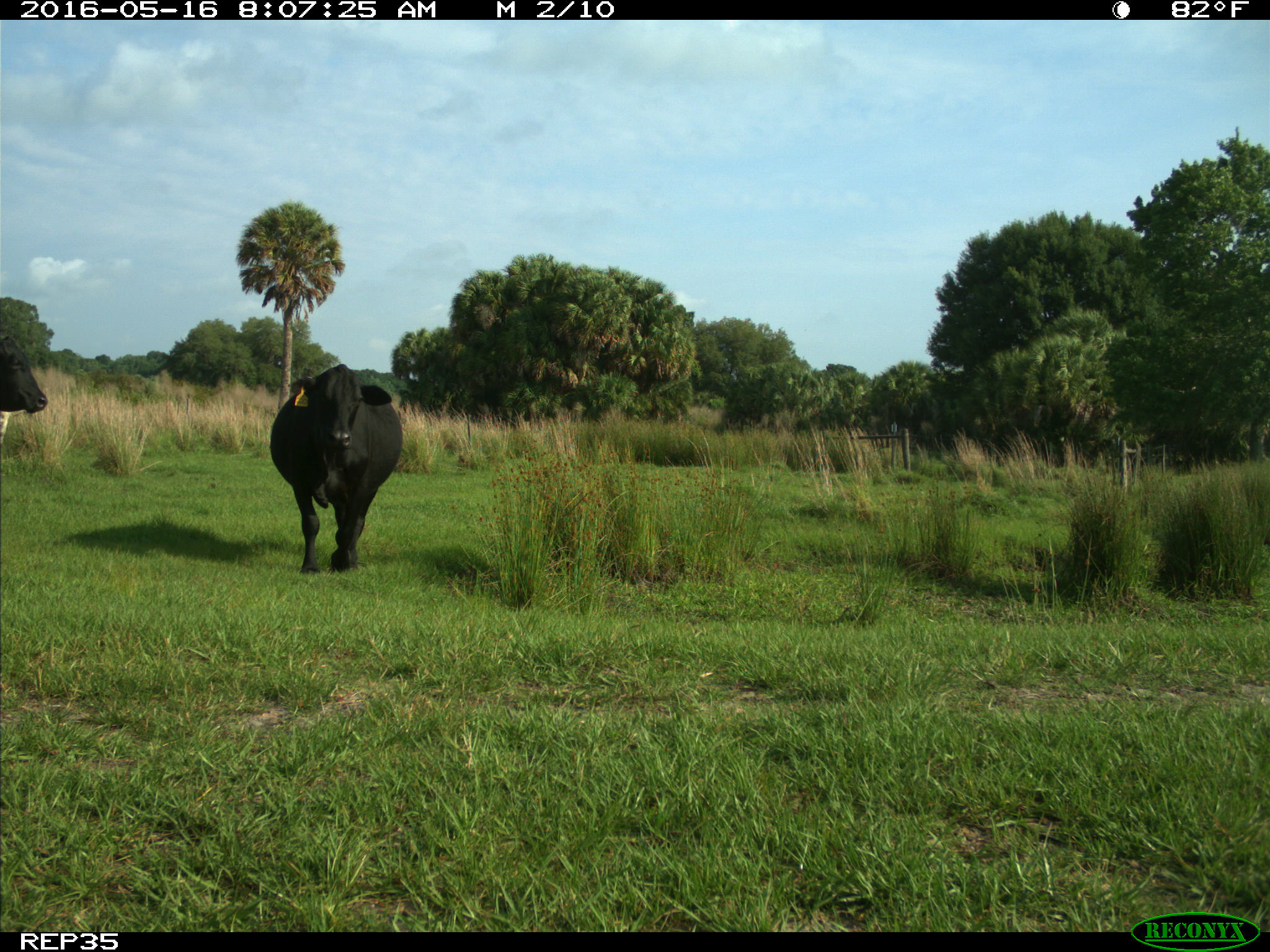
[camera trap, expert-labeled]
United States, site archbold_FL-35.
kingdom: Animalia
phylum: Chordata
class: Mammalia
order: Artiodactyla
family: Bovidae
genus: Bos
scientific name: Bos taurus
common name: domestic cow